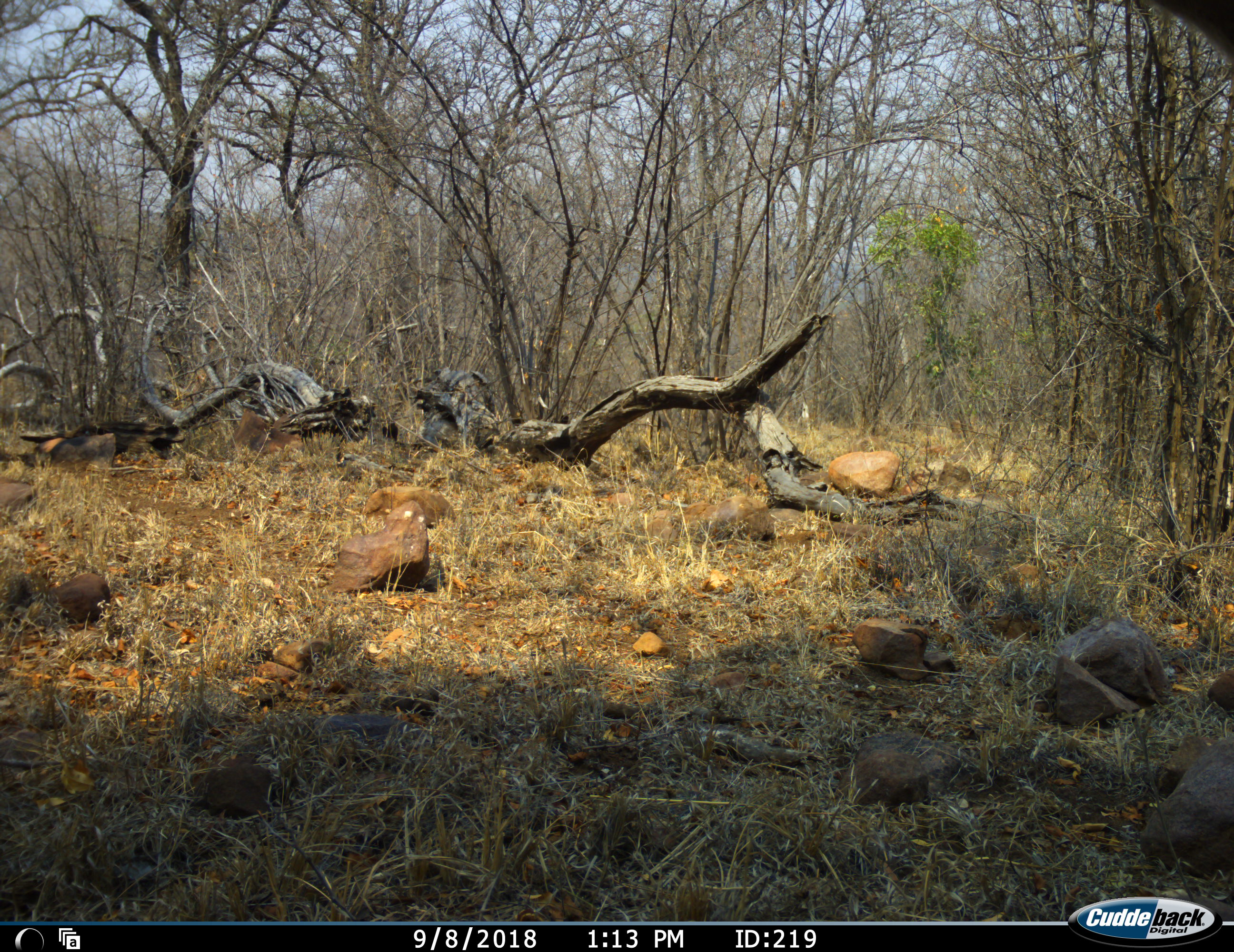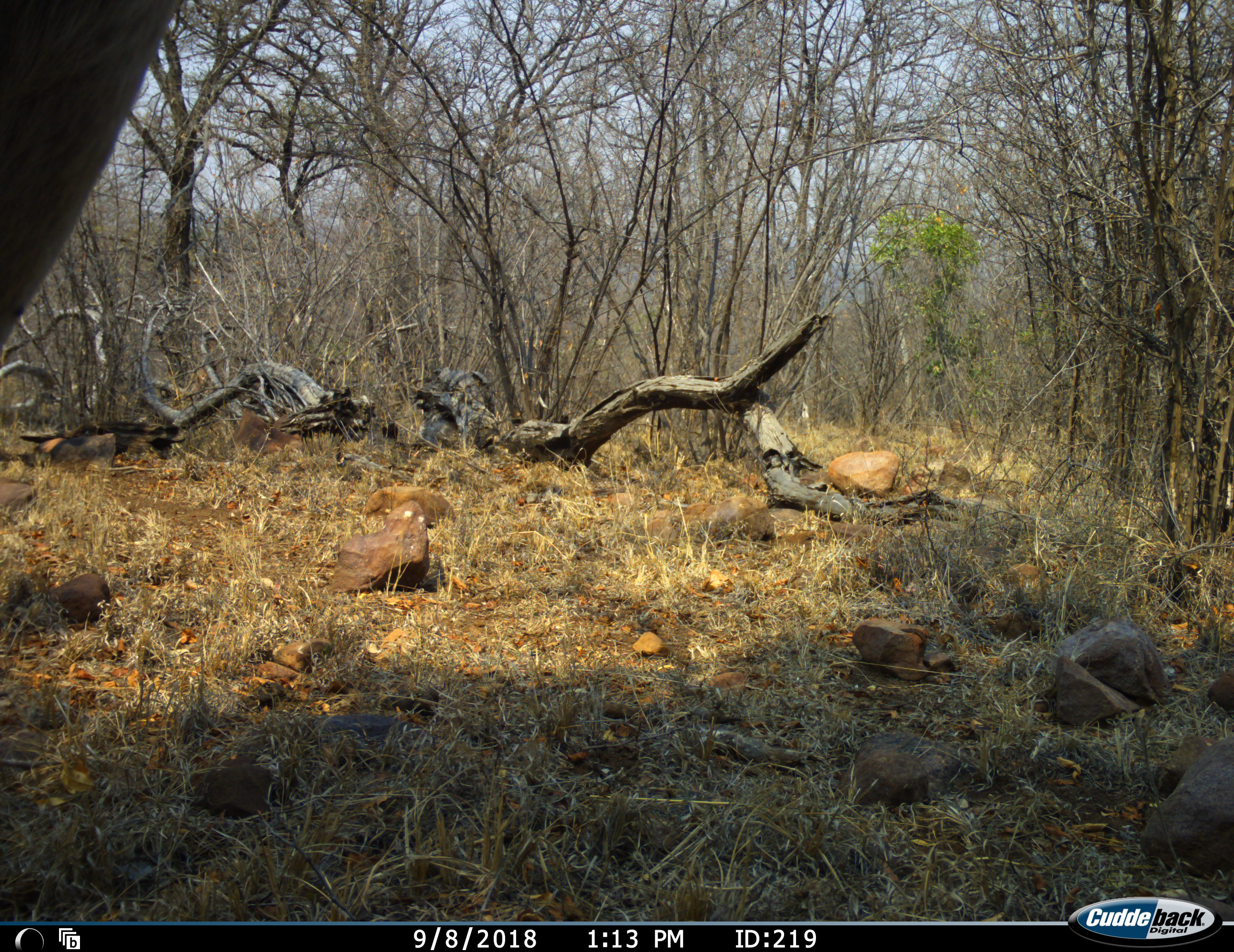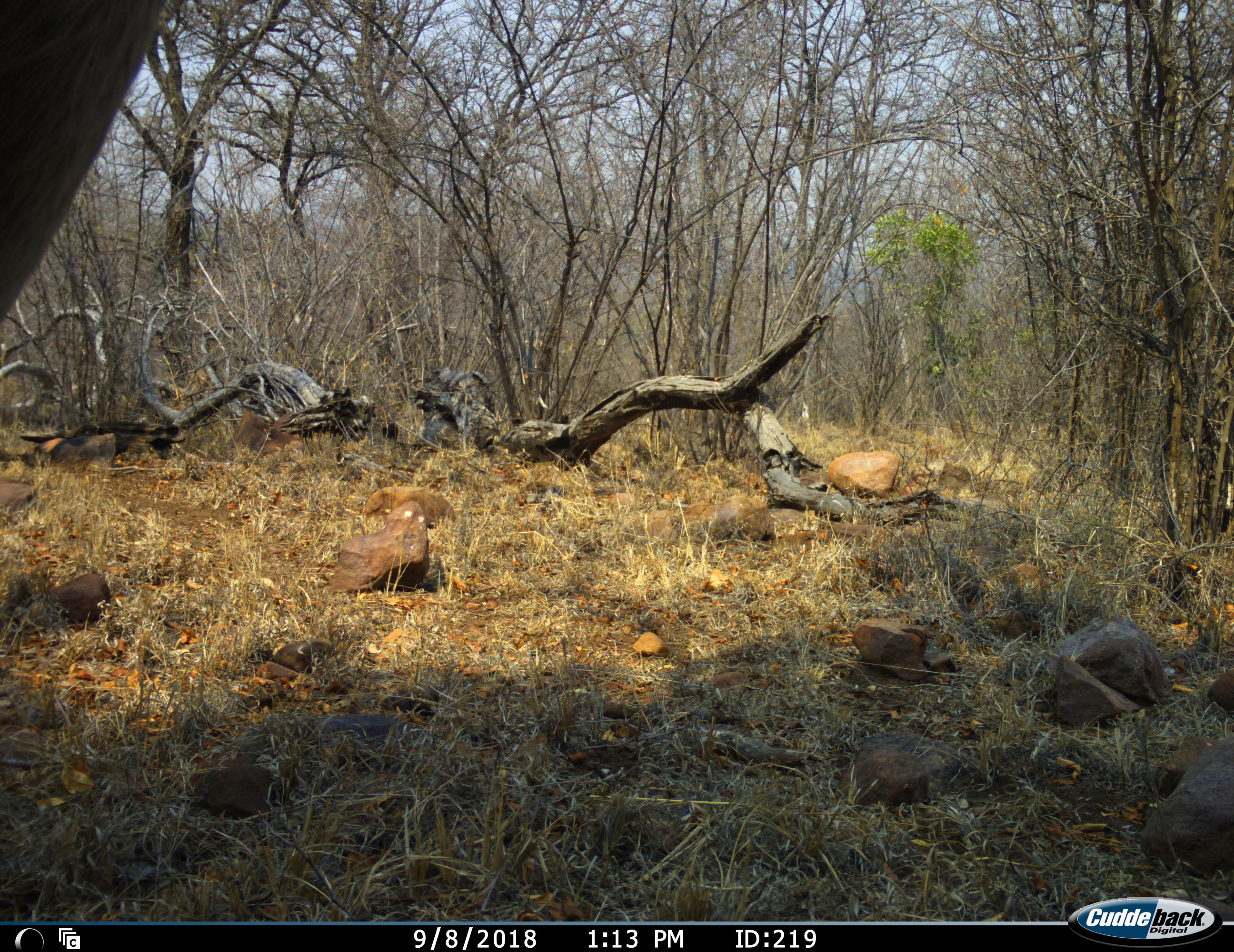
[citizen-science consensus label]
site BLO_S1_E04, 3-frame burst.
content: unidentified animal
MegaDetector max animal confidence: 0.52